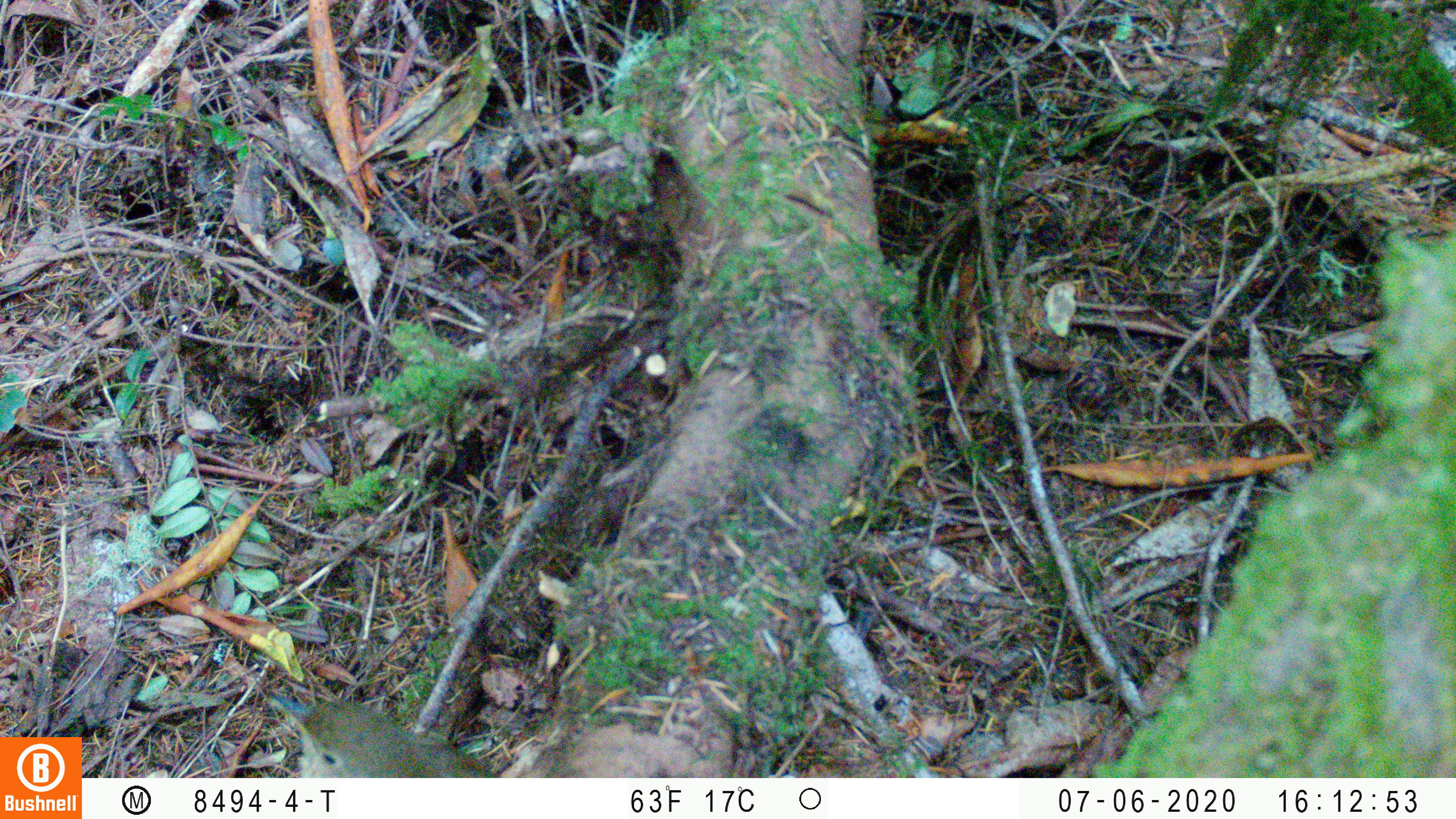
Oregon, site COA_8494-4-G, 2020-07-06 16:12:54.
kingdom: Animalia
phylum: Chordata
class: Aves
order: Passeriformes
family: Turdidae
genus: Catharus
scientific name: Catharus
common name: brown thrushes and nightingale-thrushes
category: catharus species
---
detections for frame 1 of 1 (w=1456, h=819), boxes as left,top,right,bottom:
catharus species: 271,686,474,768